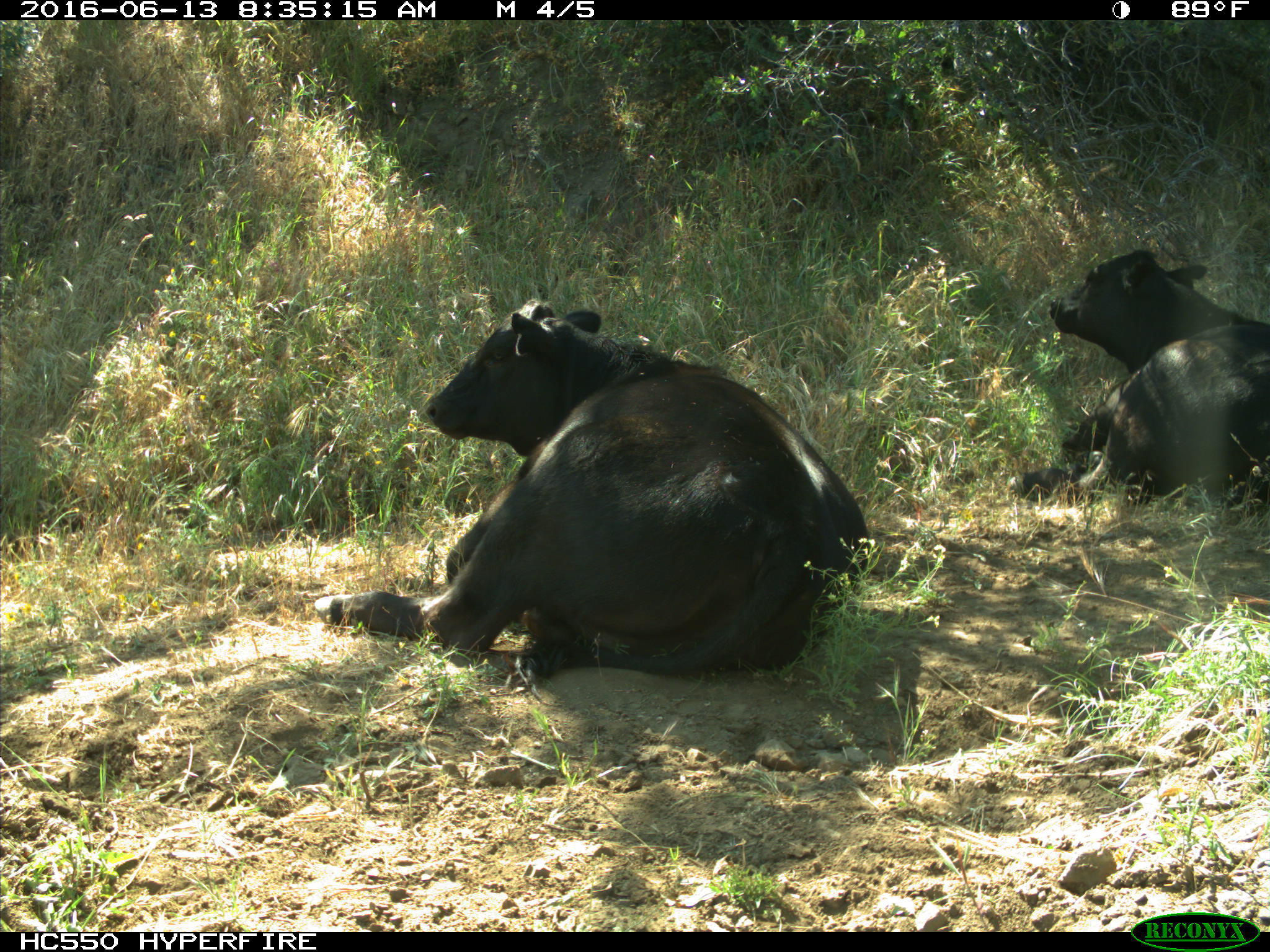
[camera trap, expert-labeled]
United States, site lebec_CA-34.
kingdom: Animalia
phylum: Chordata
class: Mammalia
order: Artiodactyla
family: Bovidae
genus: Bos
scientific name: Bos taurus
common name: domestic cow